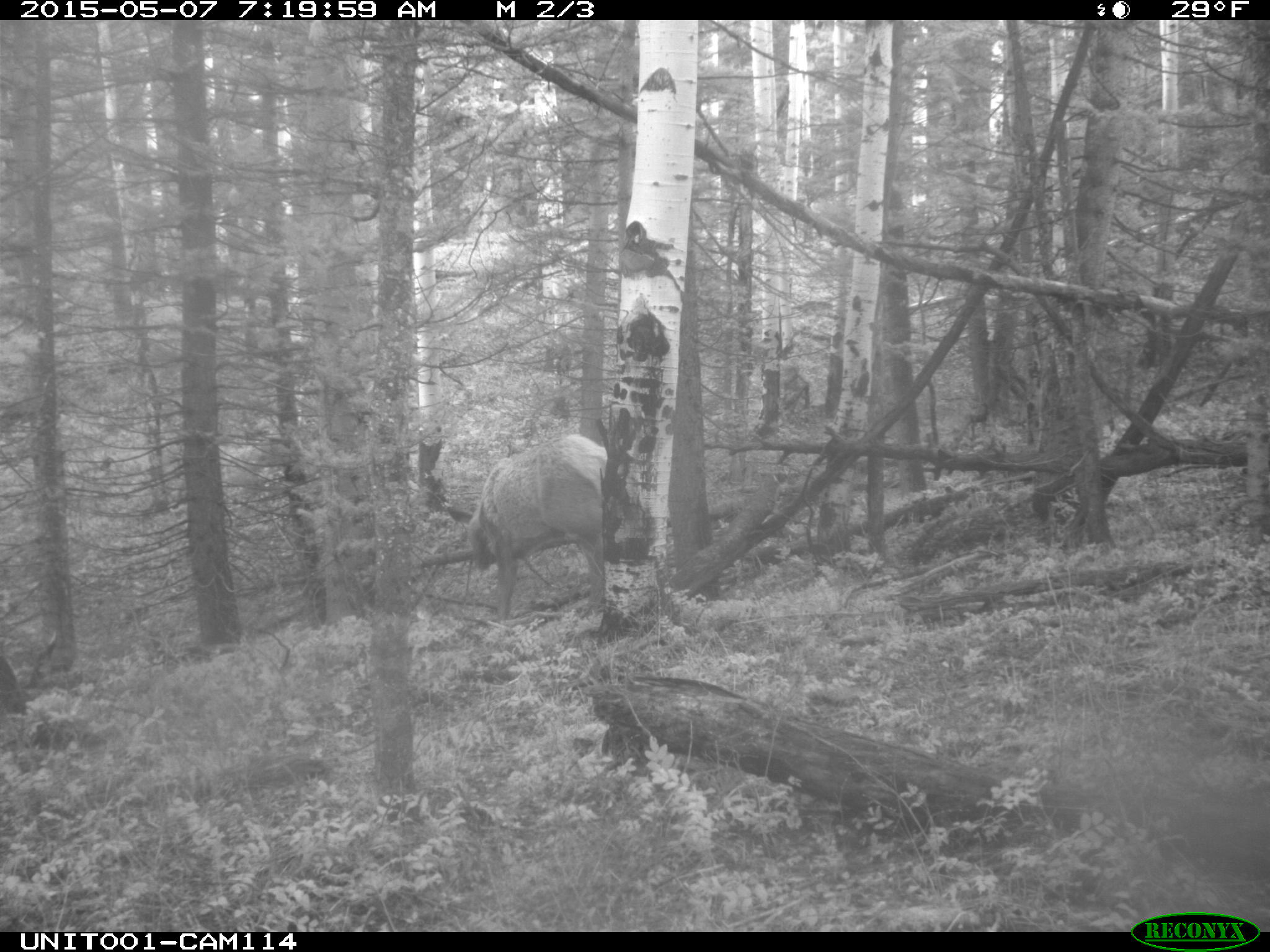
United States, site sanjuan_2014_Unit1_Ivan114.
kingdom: Animalia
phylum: Chordata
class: Mammalia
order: Artiodactyla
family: Cervidae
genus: Cervus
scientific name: Cervus elaphus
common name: red deer